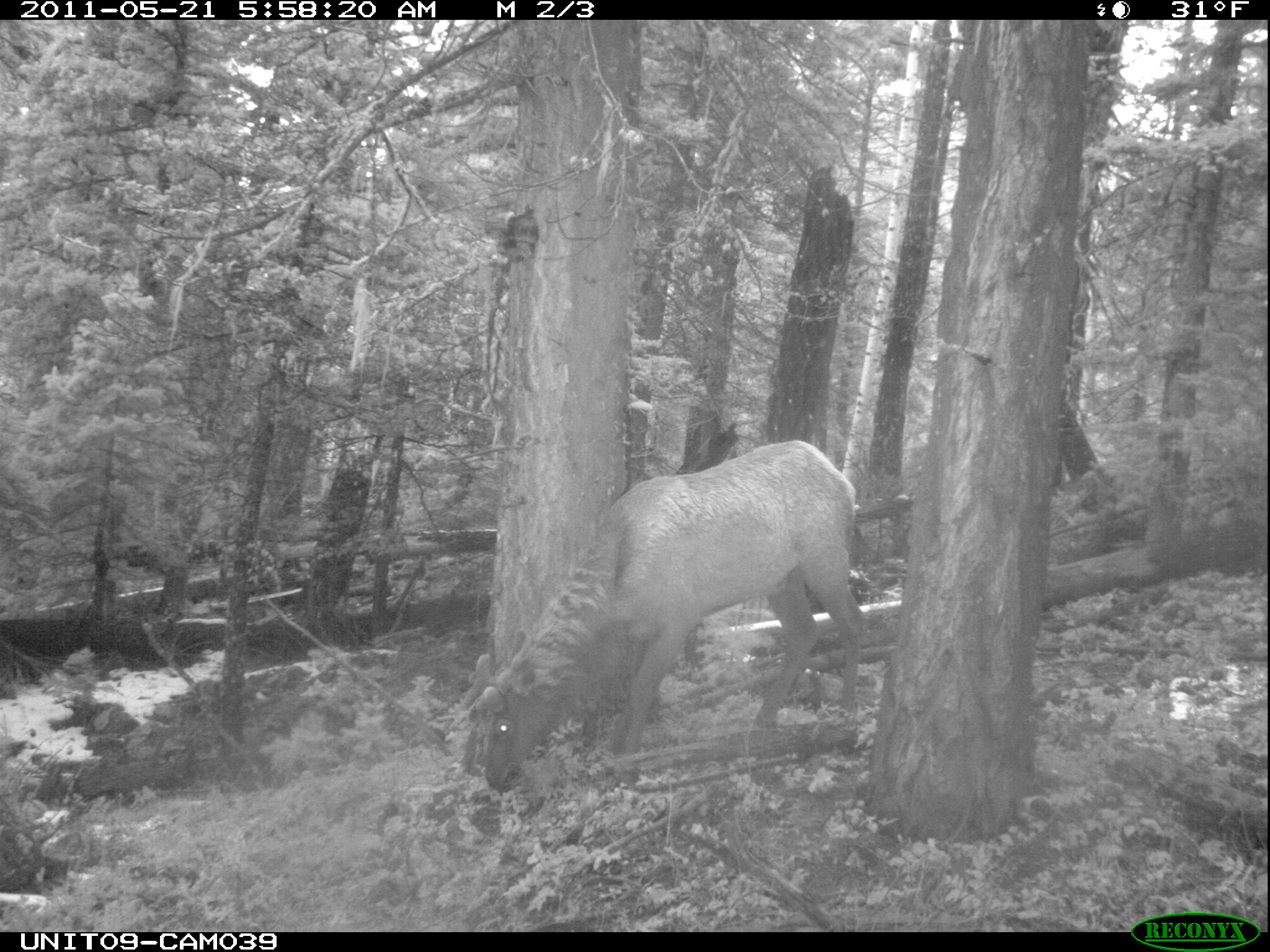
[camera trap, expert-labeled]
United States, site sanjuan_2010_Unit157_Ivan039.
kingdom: Animalia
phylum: Chordata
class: Mammalia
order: Artiodactyla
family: Cervidae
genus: Cervus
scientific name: Cervus elaphus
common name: red deer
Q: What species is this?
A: Cervus elaphus (red deer).